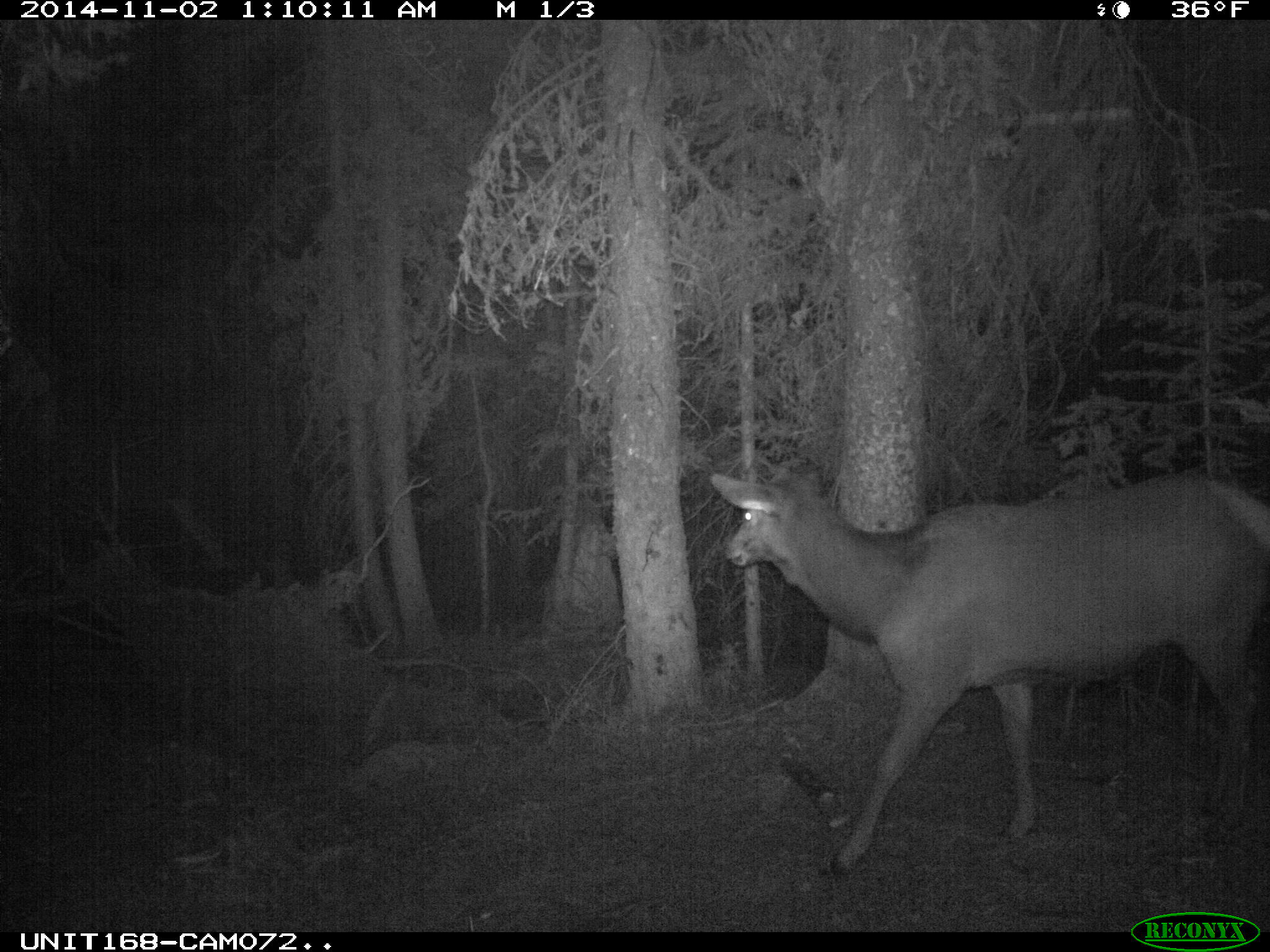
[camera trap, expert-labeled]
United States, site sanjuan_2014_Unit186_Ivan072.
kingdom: Animalia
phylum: Chordata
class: Mammalia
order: Artiodactyla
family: Cervidae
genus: Cervus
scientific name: Cervus elaphus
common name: red deer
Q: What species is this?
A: Cervus elaphus (red deer).